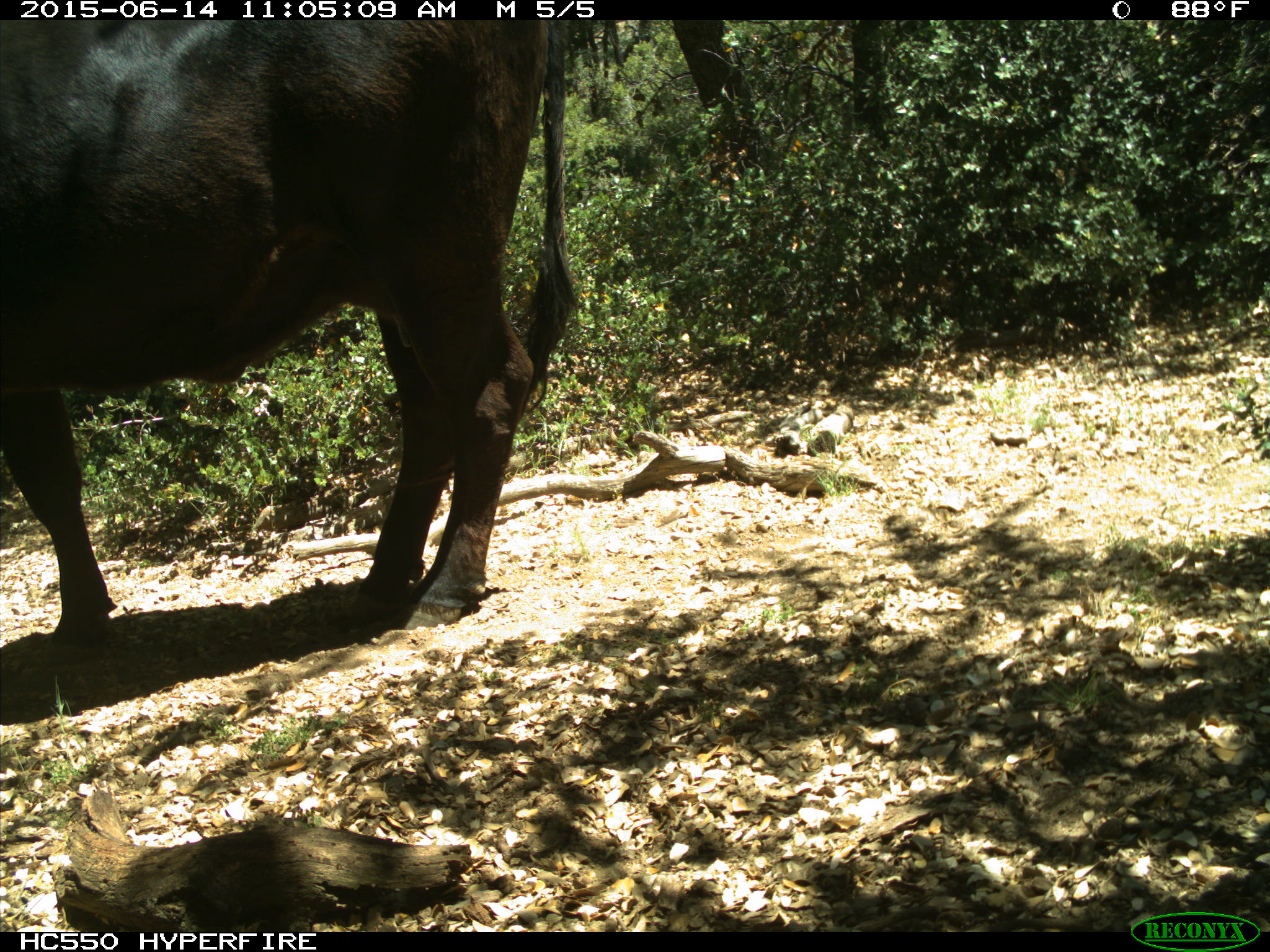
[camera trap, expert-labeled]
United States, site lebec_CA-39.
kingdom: Animalia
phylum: Chordata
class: Mammalia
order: Artiodactyla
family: Bovidae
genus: Bos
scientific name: Bos taurus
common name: domestic cow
Bos taurus (domestic cow).